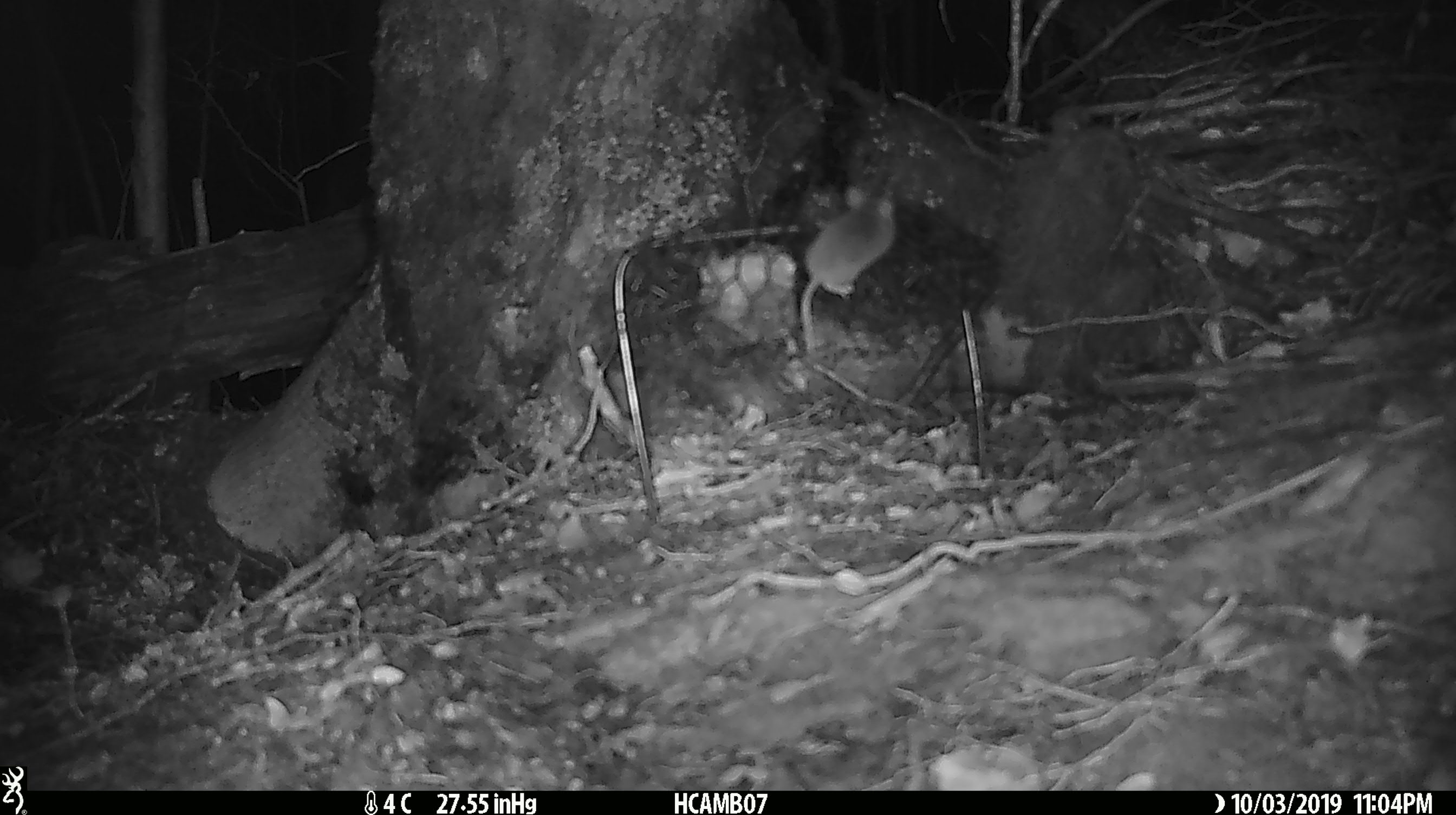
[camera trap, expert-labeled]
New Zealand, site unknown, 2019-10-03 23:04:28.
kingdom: Animalia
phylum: Chordata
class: Mammalia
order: Rodentia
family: Muridae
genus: Mus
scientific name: Mus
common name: mouse